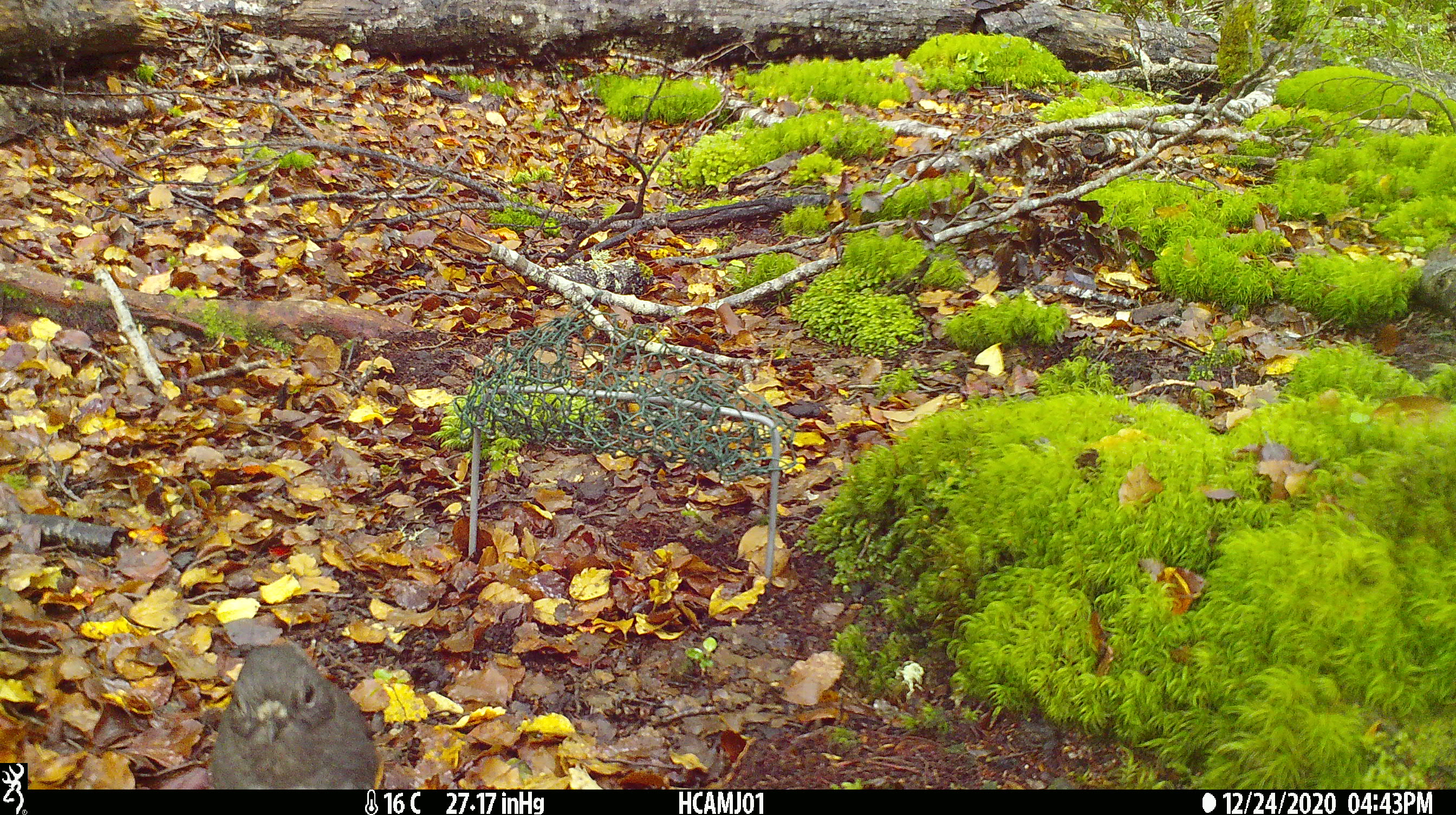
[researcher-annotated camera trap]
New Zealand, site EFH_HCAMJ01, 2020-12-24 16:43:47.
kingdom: Animalia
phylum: Chordata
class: Aves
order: Passeriformes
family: Petroicidae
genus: Petroica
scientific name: Petroica australis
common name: new zealand robin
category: robin